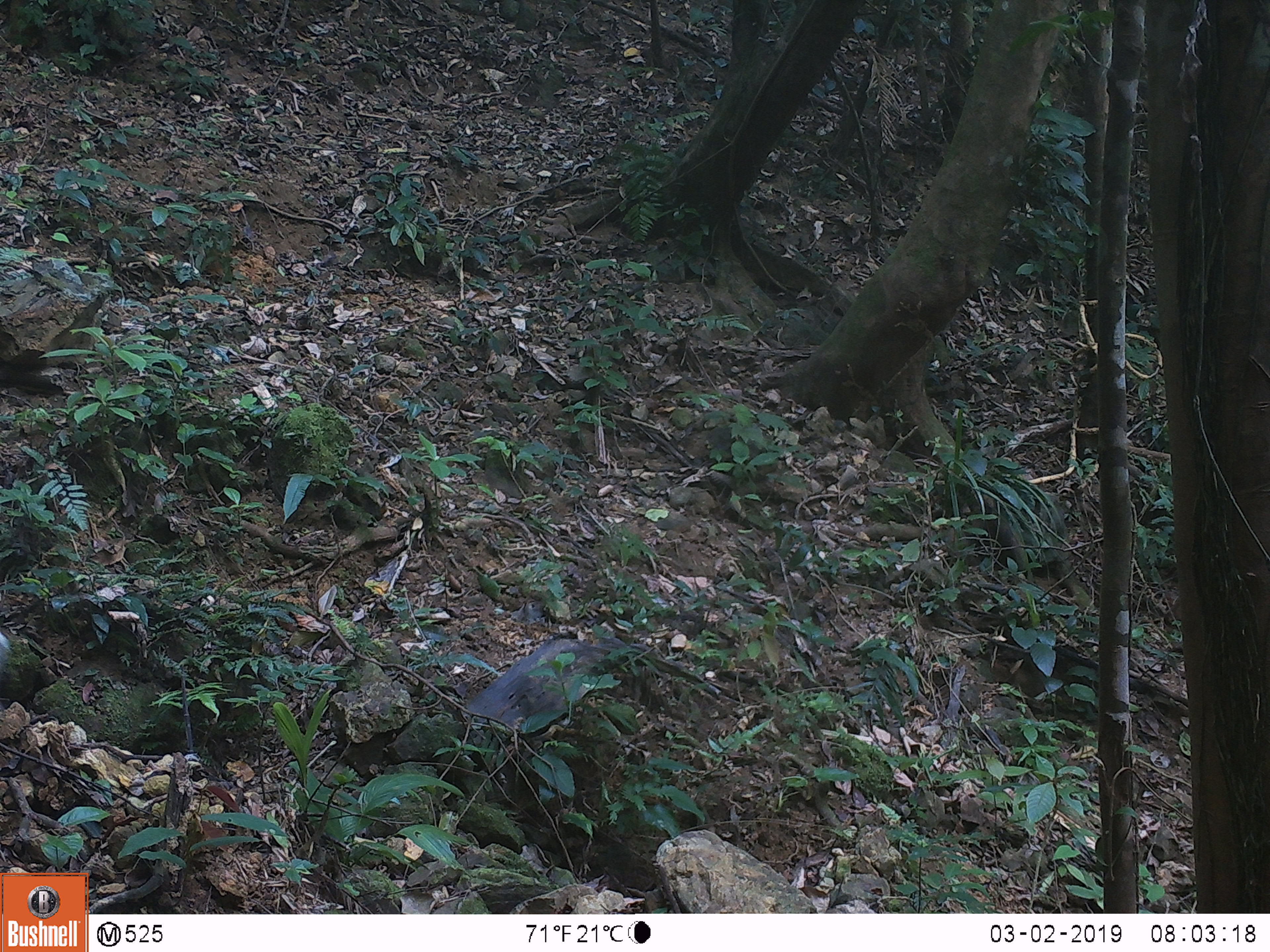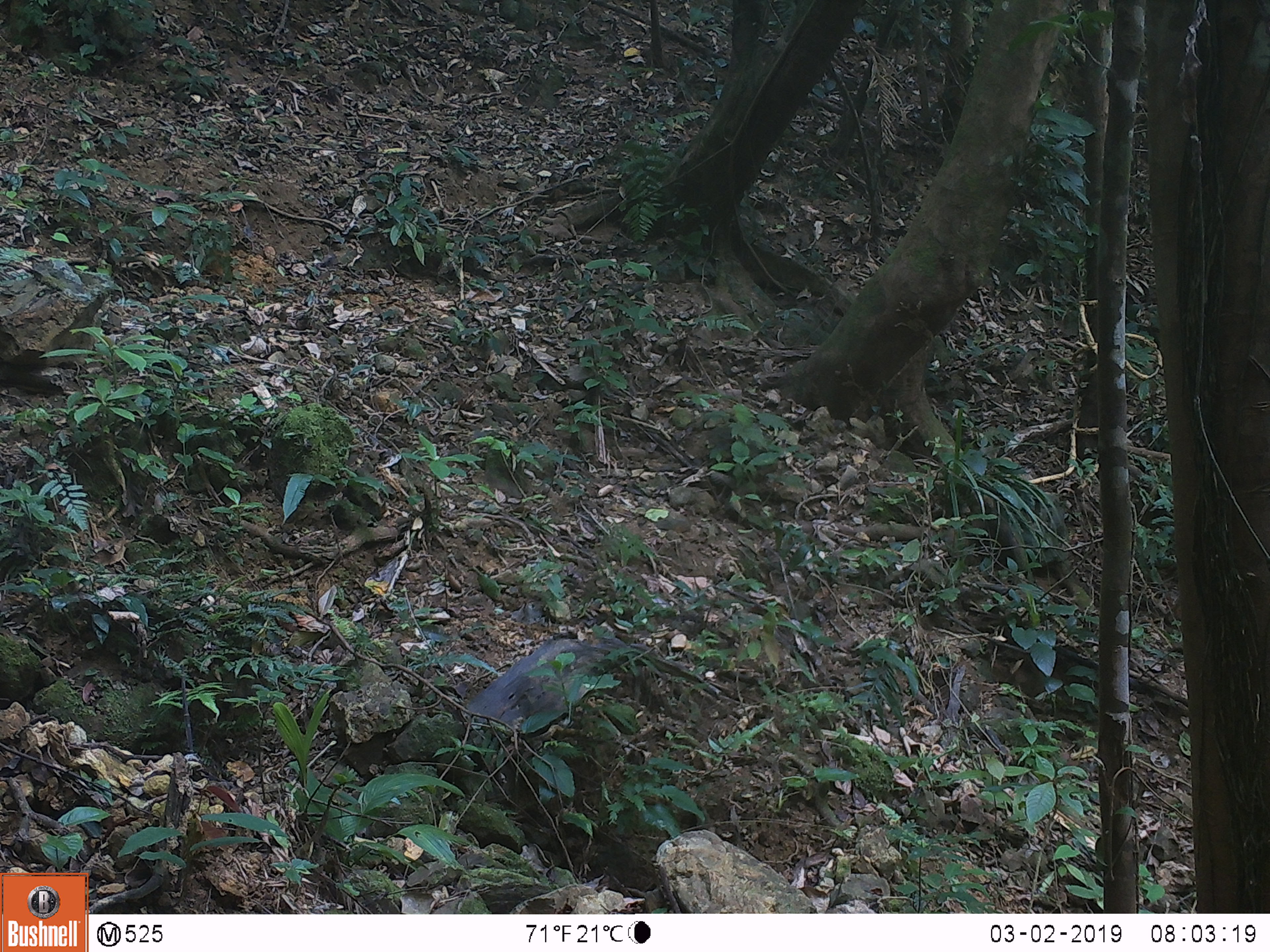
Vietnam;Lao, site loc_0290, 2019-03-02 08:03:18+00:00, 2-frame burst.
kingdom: Animalia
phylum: Chordata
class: Mammalia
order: Artiodactyla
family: Cervidae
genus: Muntiacus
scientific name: Muntiacus rooseveltorum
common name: roosevelt's muntjac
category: roosevelts muntjac group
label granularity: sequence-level